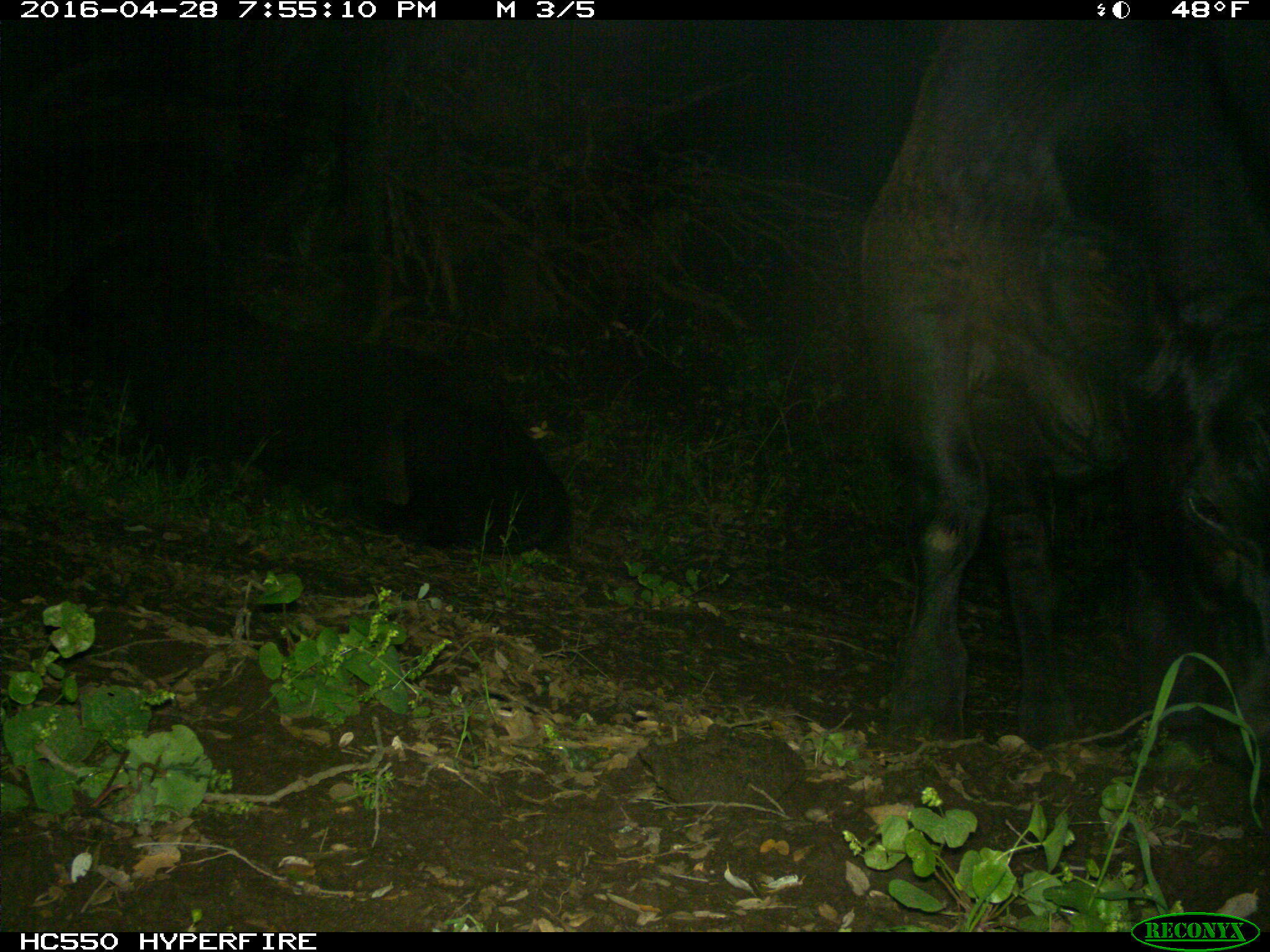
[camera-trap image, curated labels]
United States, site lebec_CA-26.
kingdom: Animalia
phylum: Chordata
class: Mammalia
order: Artiodactyla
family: Bovidae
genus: Bos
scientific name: Bos taurus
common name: domestic cow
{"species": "Bos taurus (domestic cow)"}